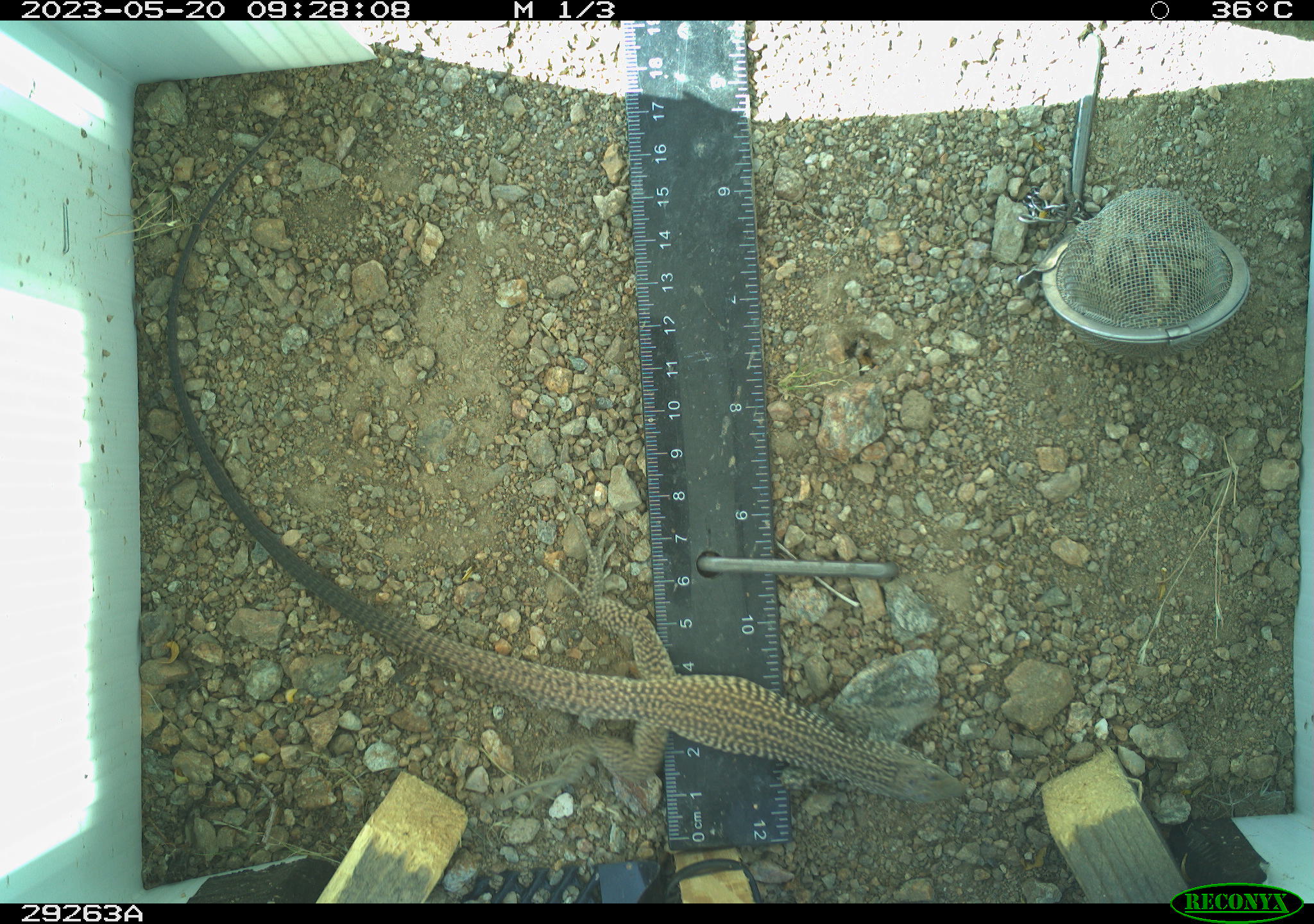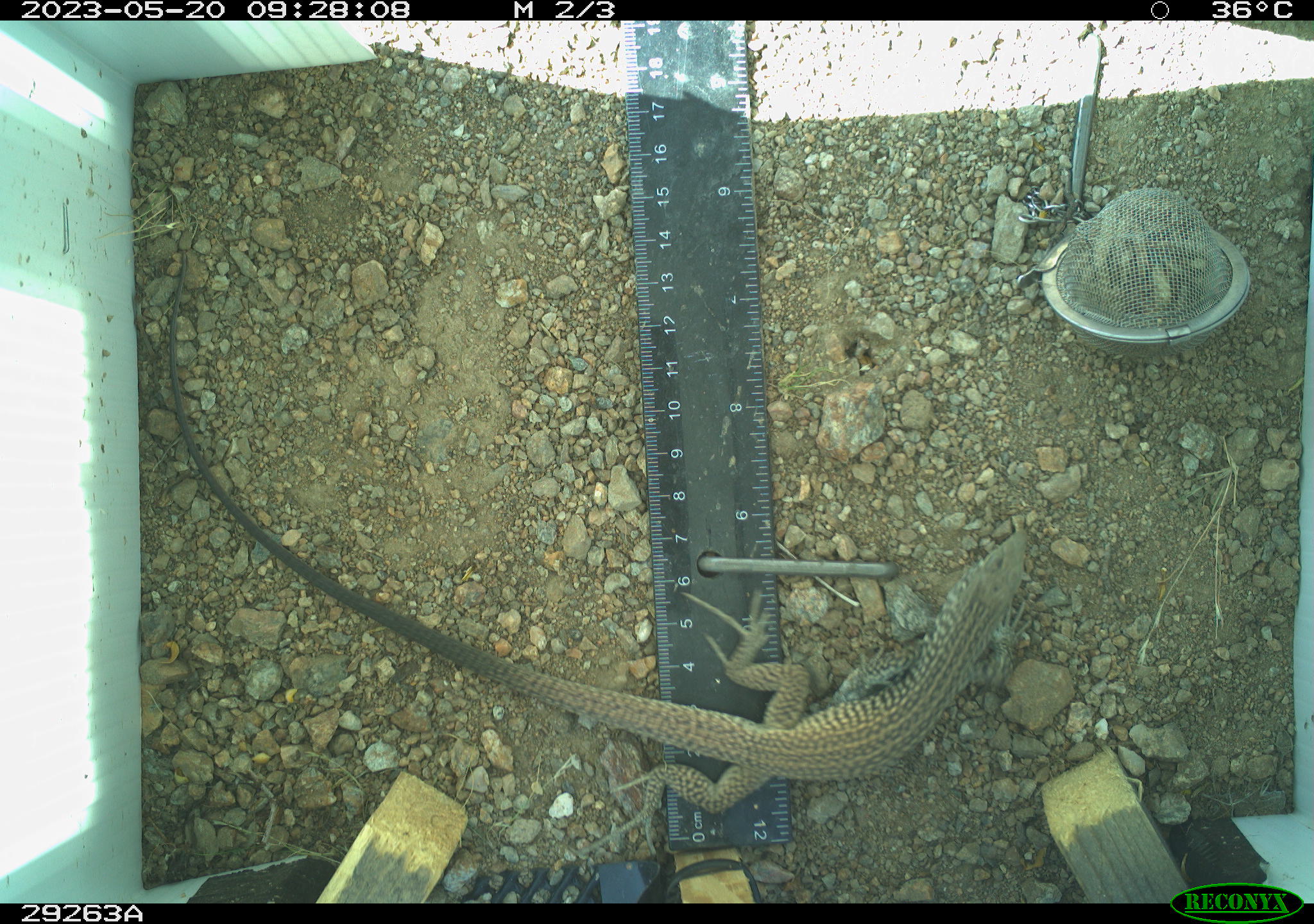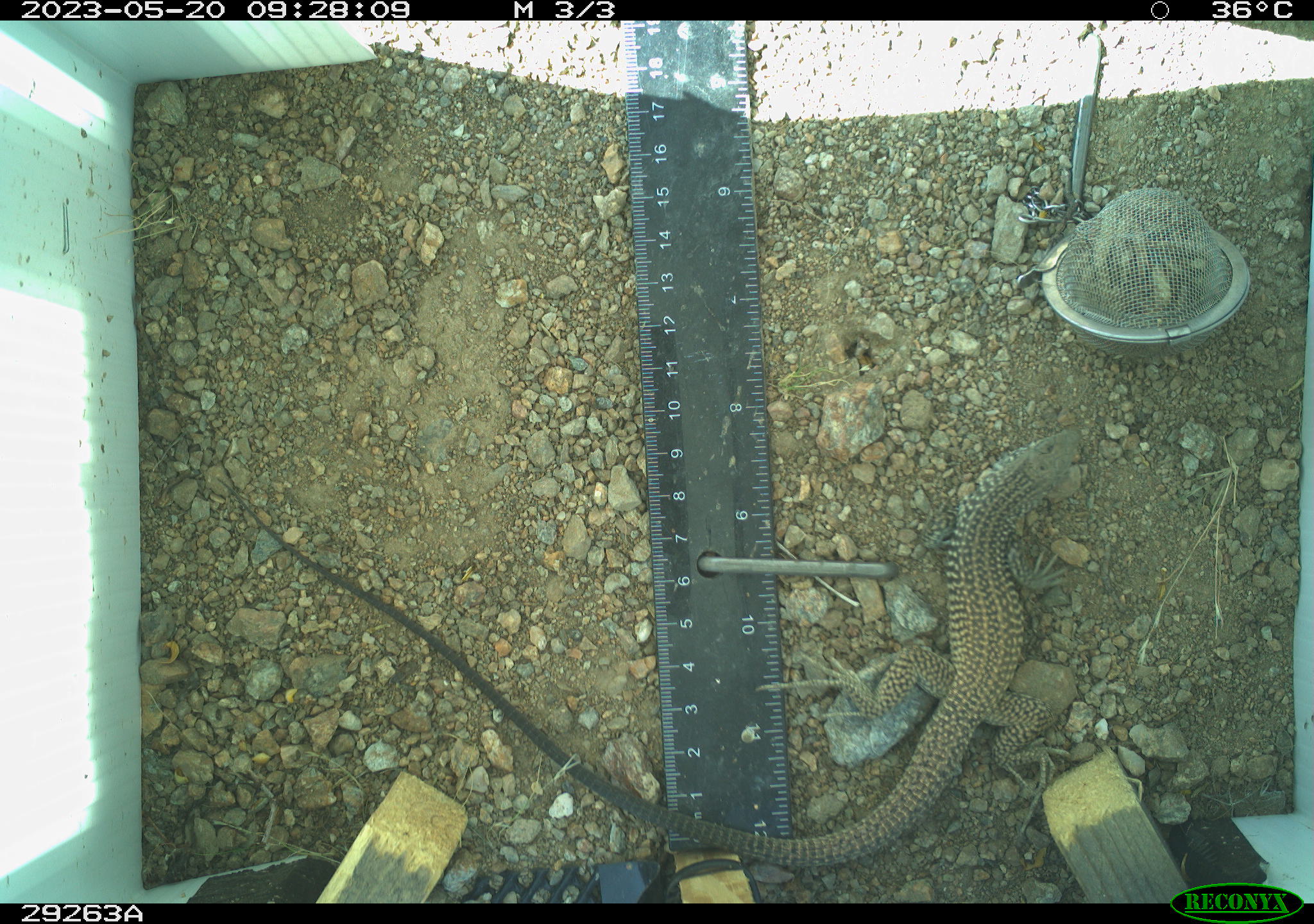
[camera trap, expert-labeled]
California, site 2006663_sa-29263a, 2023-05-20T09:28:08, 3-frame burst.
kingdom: Animalia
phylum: Chordata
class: Reptilia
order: Squamata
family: Teiidae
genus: Aspidoscelis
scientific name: Aspidoscelis tigris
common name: western whiptail